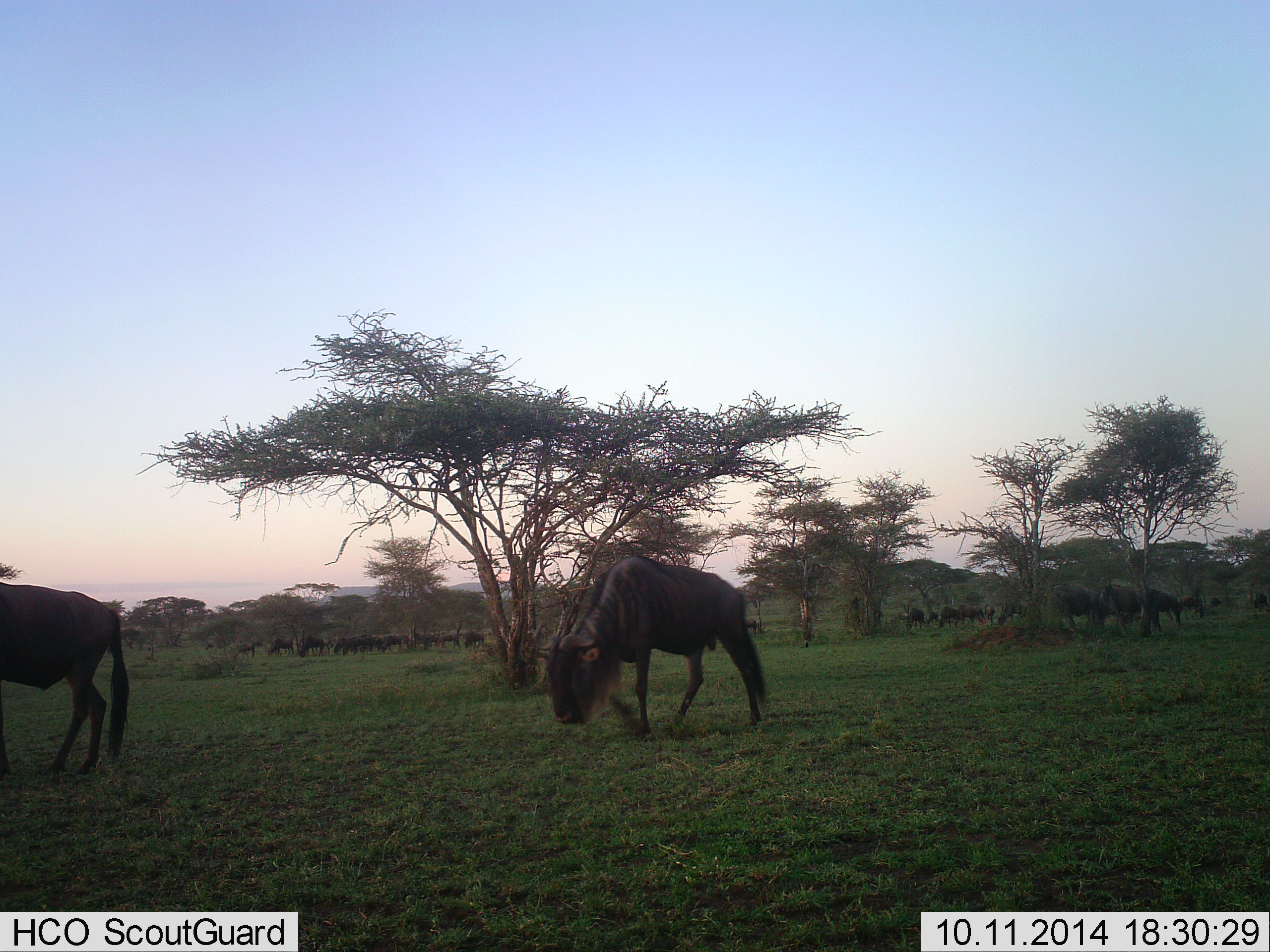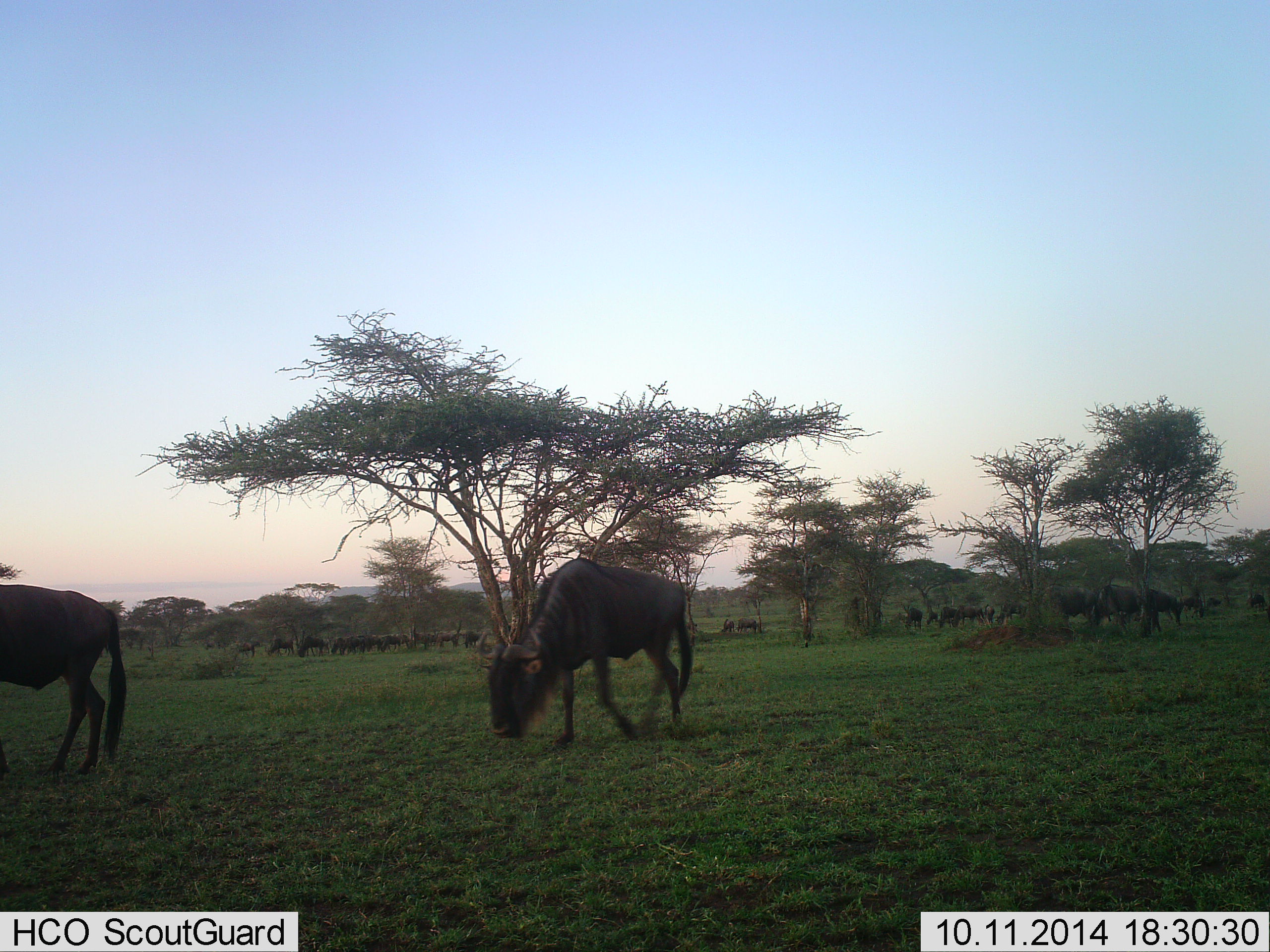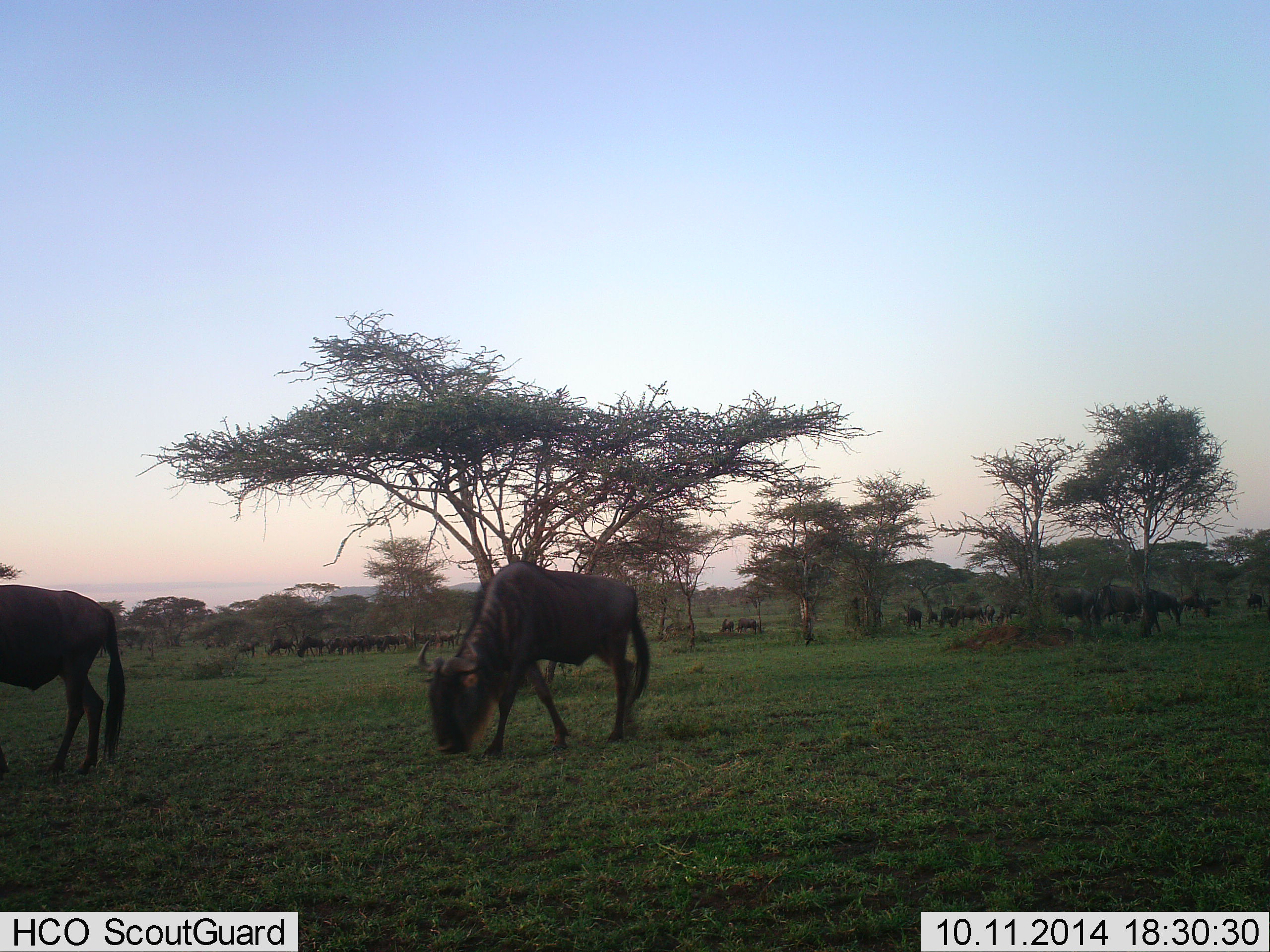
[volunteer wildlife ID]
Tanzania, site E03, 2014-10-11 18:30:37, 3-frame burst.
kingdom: Animalia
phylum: Chordata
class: Mammalia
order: Artiodactyla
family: Bovidae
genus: Connochaetes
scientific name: Connochaetes taurinus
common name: blue wildebeest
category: wildebeest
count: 11-50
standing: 10%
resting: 0%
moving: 50%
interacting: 0%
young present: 0%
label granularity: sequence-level